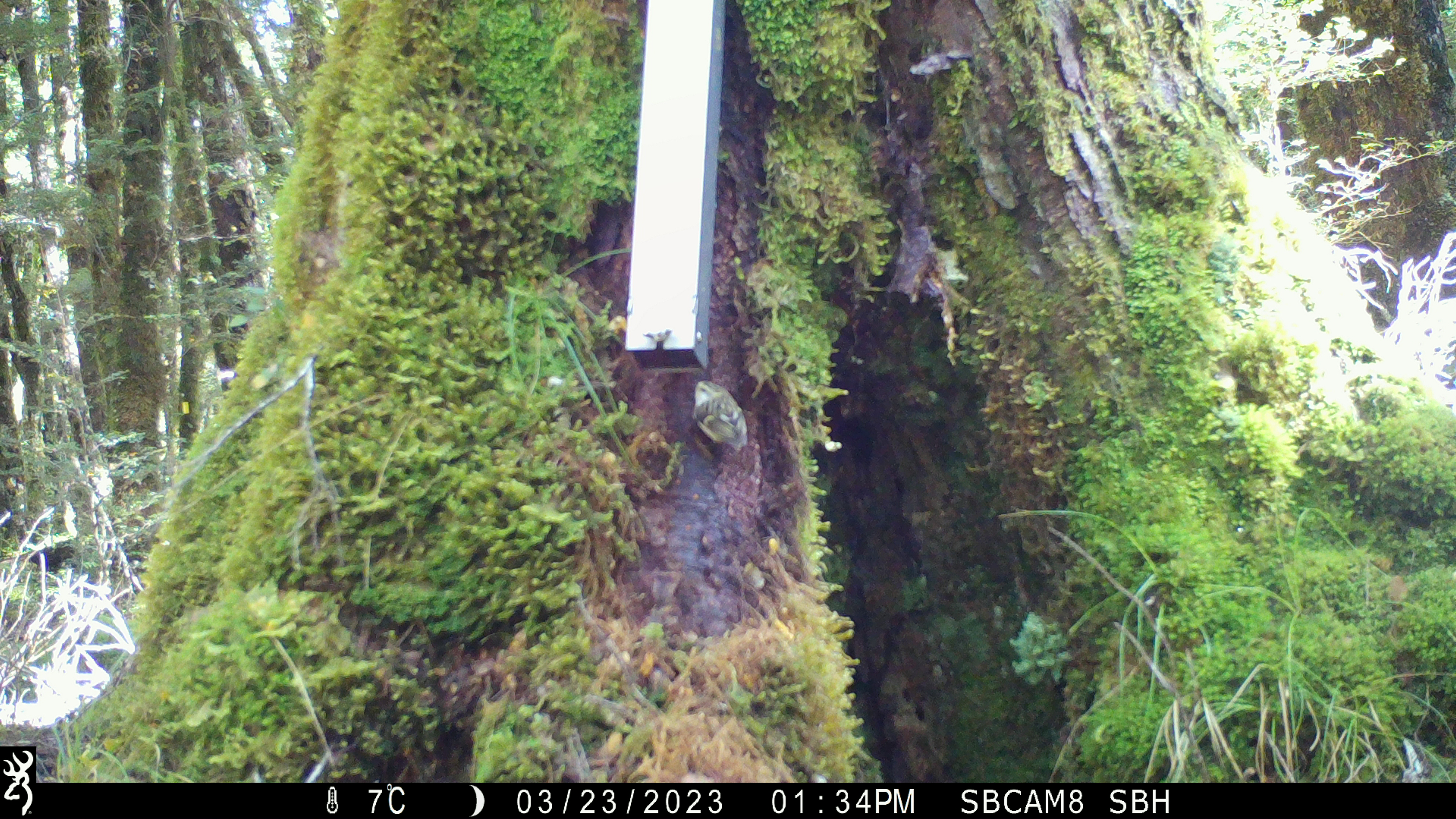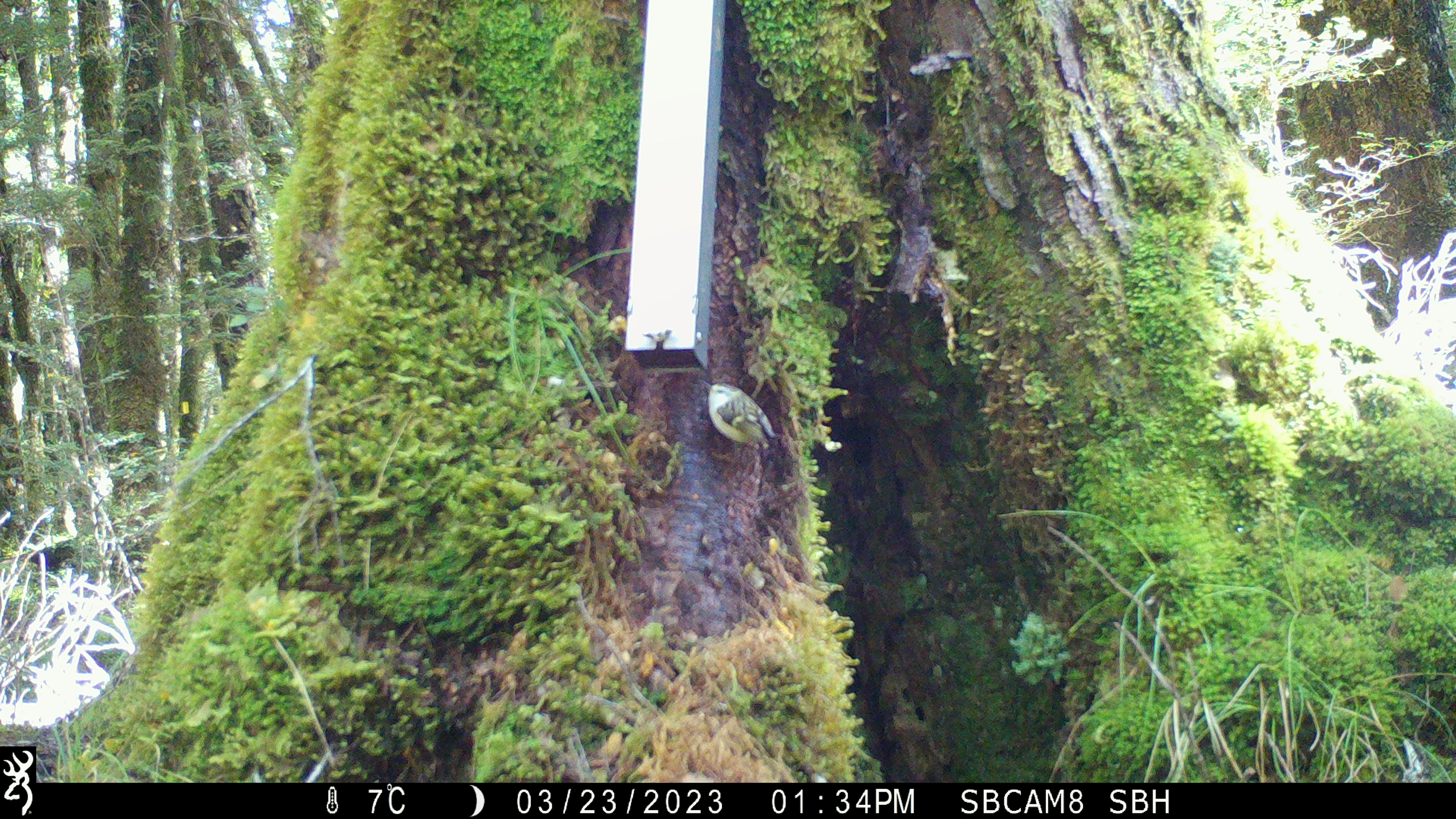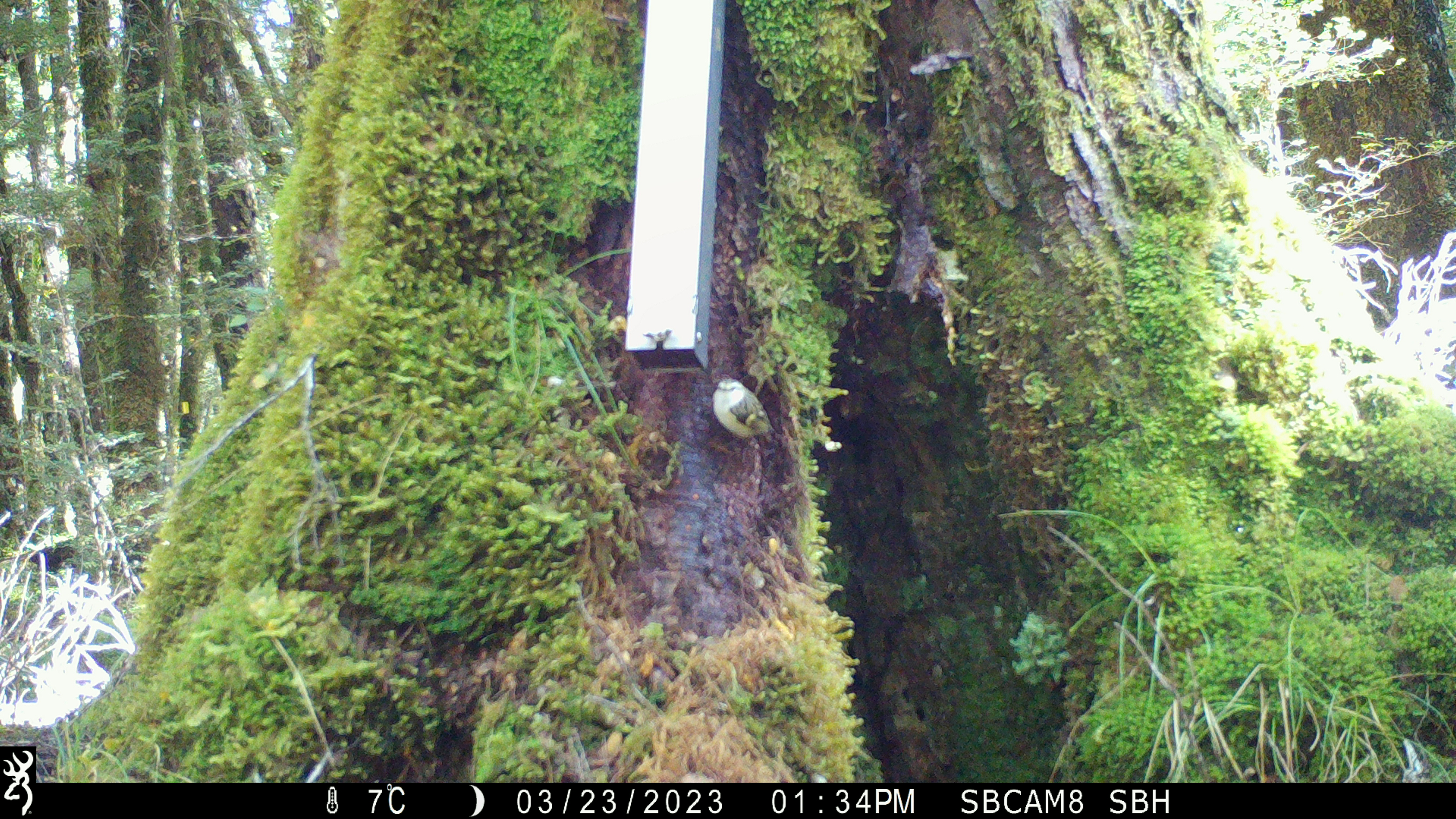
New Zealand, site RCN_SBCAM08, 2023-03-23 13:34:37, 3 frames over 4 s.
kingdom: Animalia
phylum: Chordata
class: Aves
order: Passeriformes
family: Acanthisittidae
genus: Acanthisitta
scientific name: Acanthisitta chloris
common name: rifleman